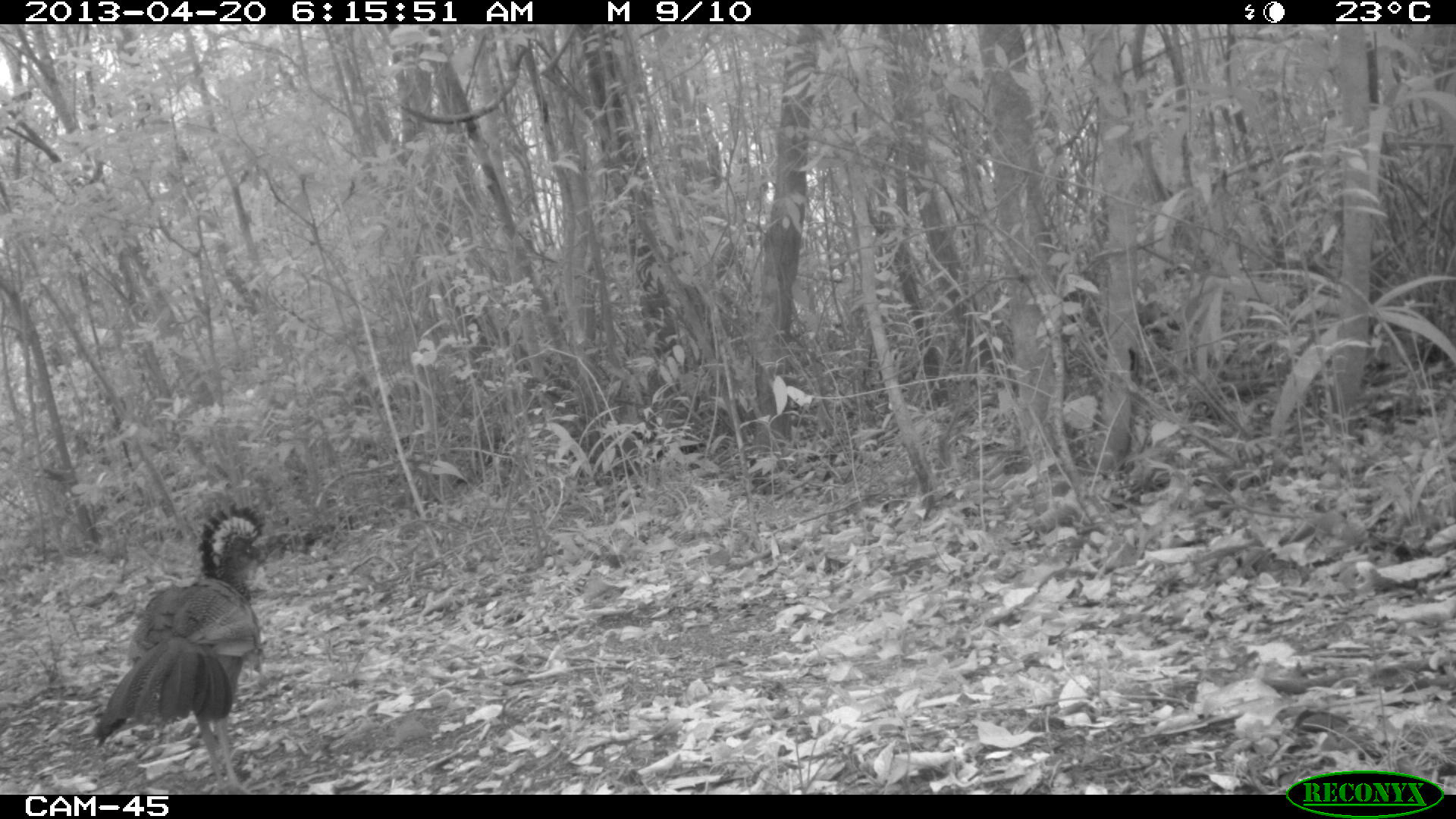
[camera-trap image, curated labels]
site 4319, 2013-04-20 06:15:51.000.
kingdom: Animalia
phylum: Chordata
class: Aves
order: Galliformes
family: Cracidae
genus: Crax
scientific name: Crax rubra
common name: great curassow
Crax rubra (great curassow), count 1, sex female.